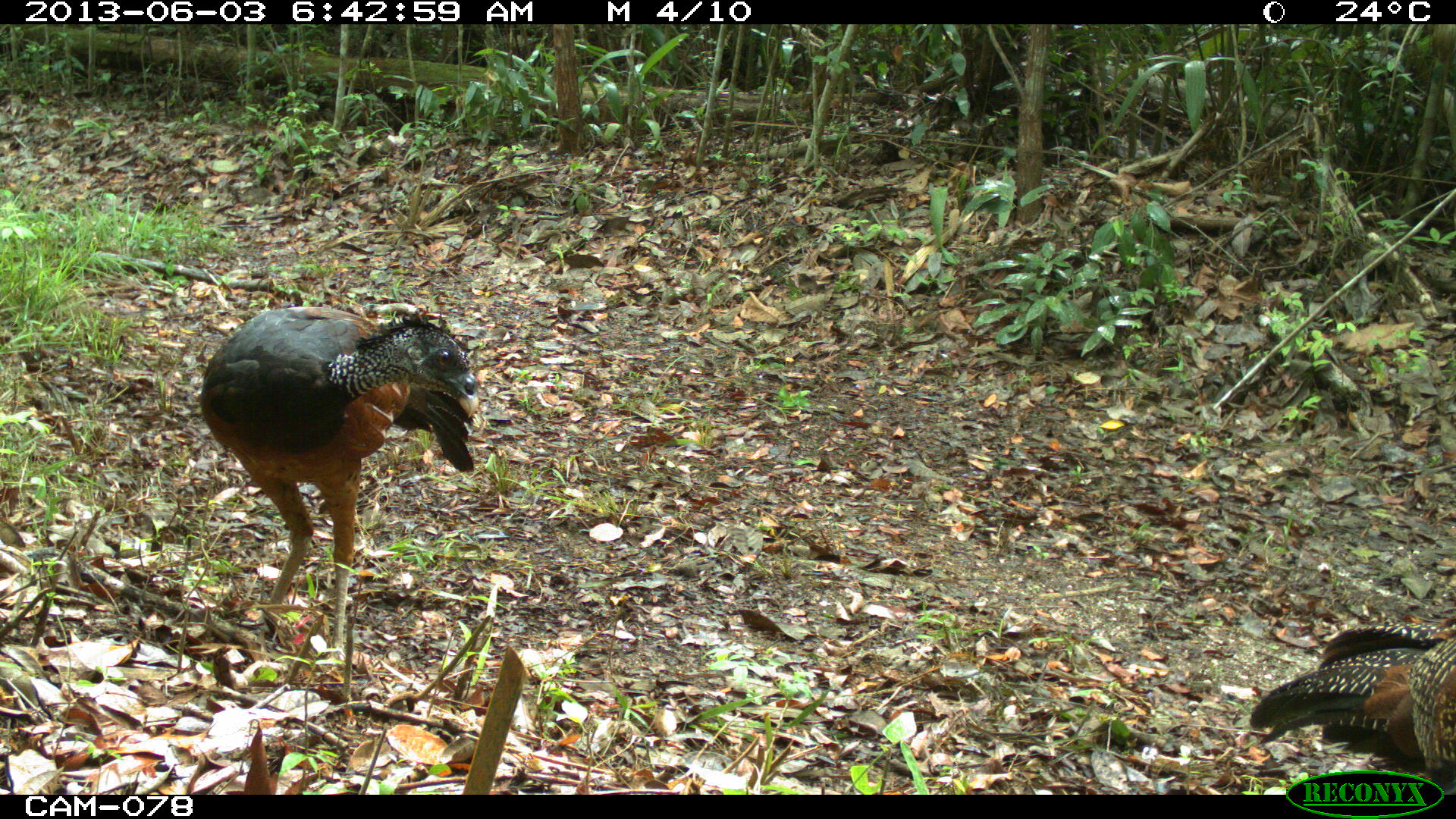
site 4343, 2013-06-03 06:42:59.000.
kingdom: Animalia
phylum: Chordata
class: Aves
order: Galliformes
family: Cracidae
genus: Crax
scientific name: Crax rubra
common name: great curassow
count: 2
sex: female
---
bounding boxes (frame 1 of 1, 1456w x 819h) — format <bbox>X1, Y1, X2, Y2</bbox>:
crax rubra: <bbox>197, 304, 488, 663</bbox>; <bbox>1246, 618, 1456, 790</bbox>